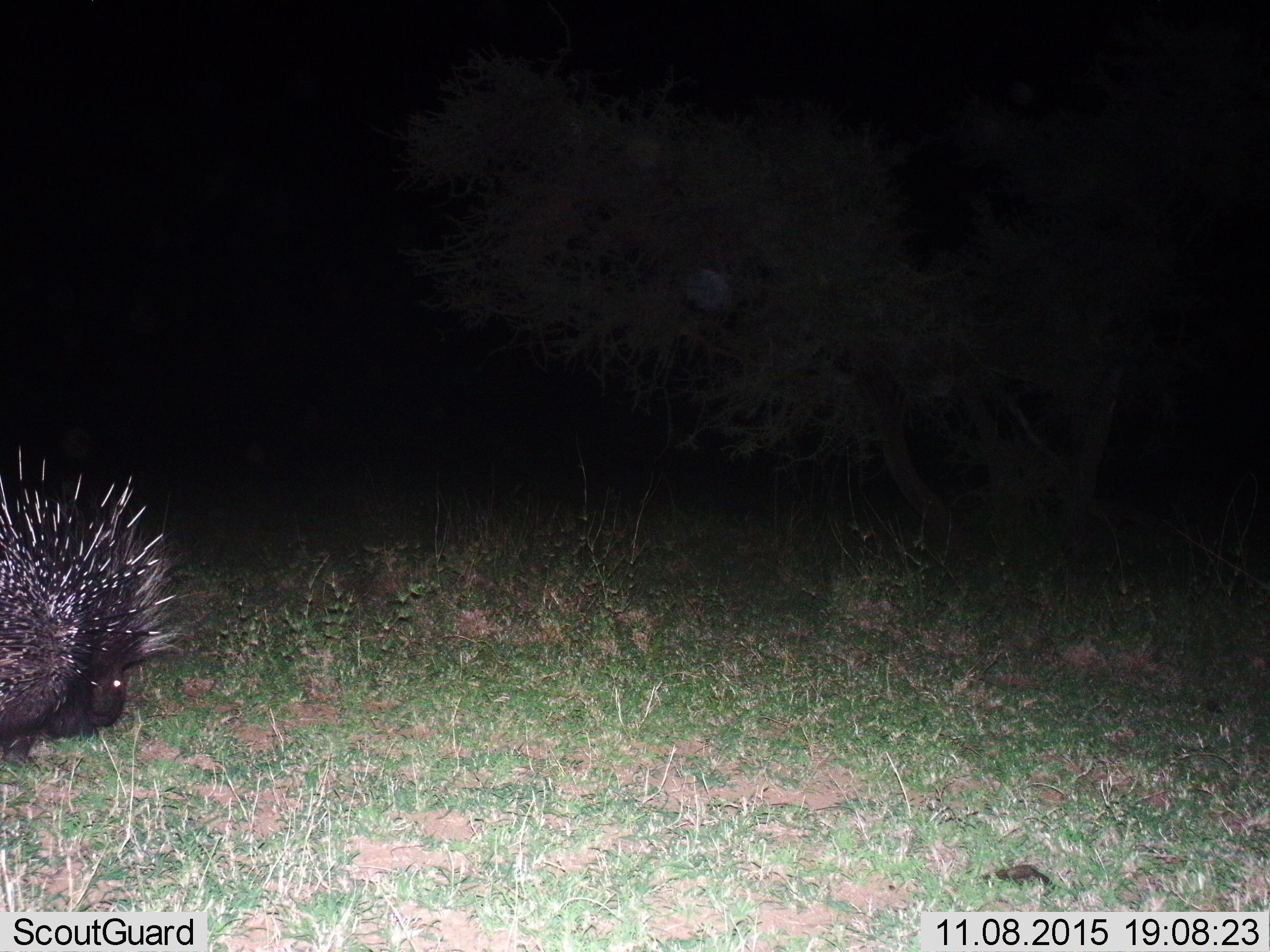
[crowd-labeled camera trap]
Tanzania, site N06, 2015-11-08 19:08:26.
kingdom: Animalia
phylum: Chordata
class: Mammalia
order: Rodentia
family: Hystricidae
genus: Hystrix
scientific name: Hystrix cristata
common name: crested porcupine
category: porcupine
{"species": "porcupine (crested porcupine) (Hystrix cristata)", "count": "1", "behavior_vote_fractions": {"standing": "86%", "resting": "0%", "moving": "14%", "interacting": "0%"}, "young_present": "0%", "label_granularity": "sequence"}